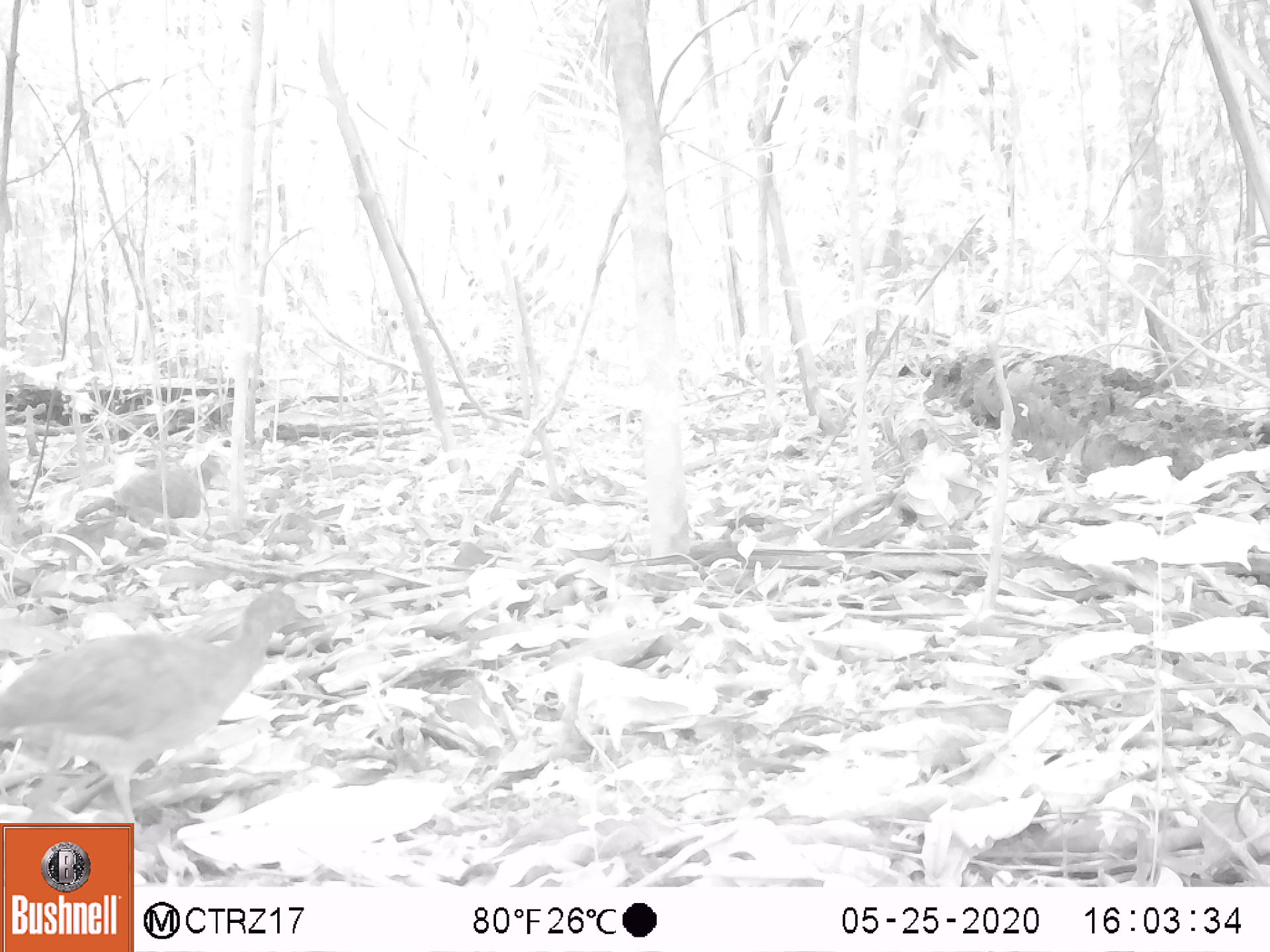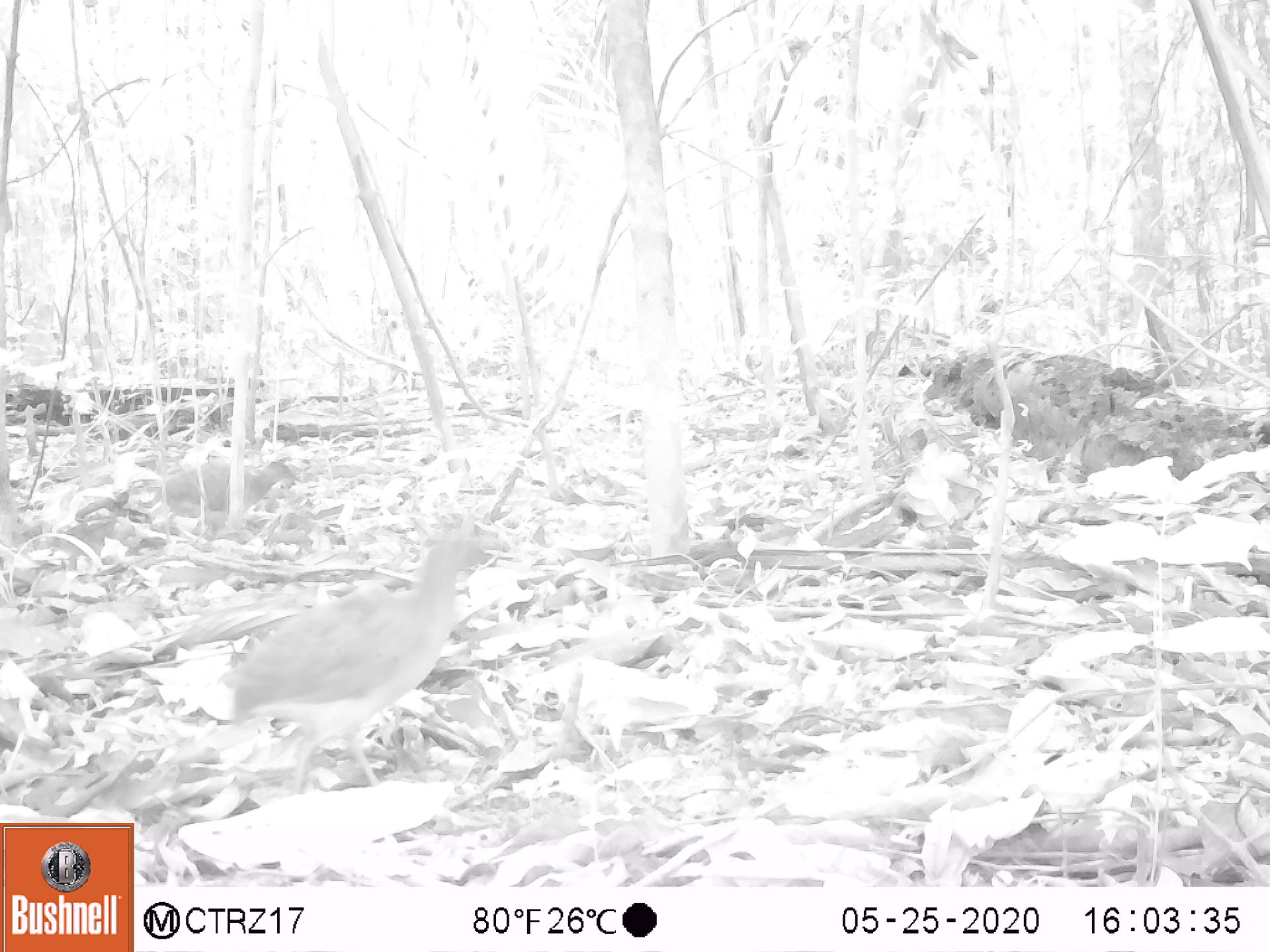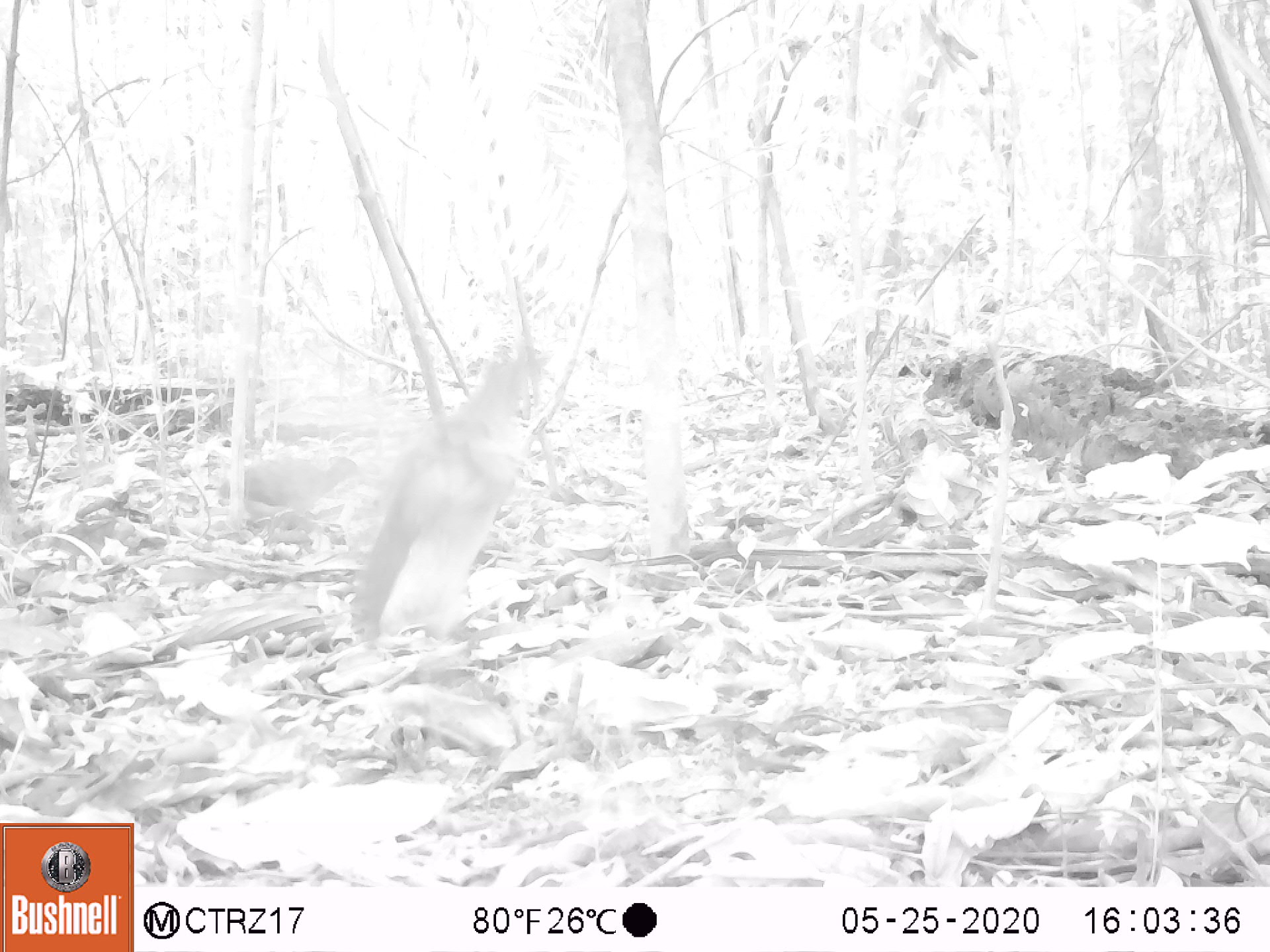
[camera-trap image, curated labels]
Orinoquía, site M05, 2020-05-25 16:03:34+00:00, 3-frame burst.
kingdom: Animalia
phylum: Chordata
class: Aves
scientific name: Aves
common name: bird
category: unknown bird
Unknown bird (bird) (Aves).